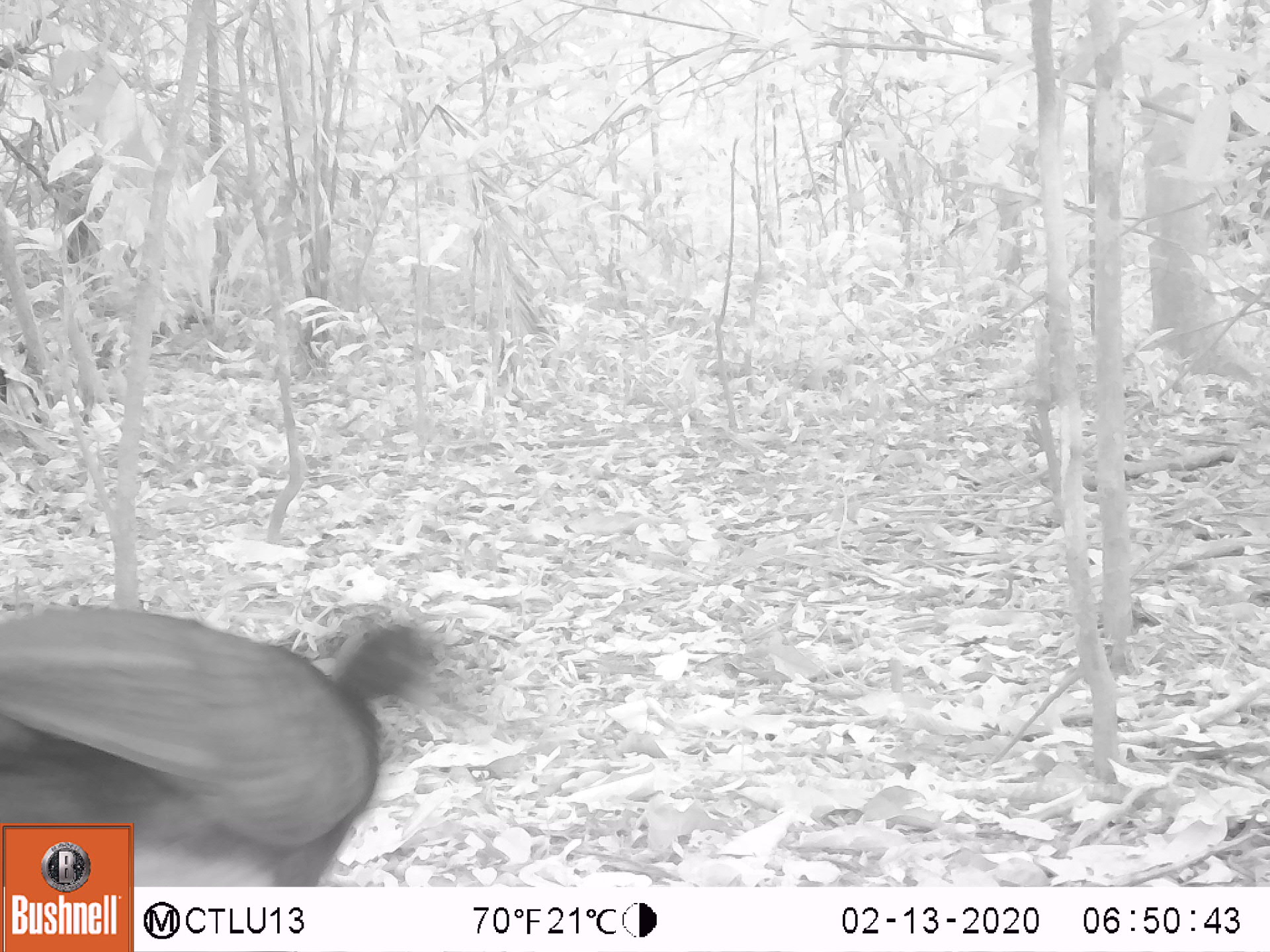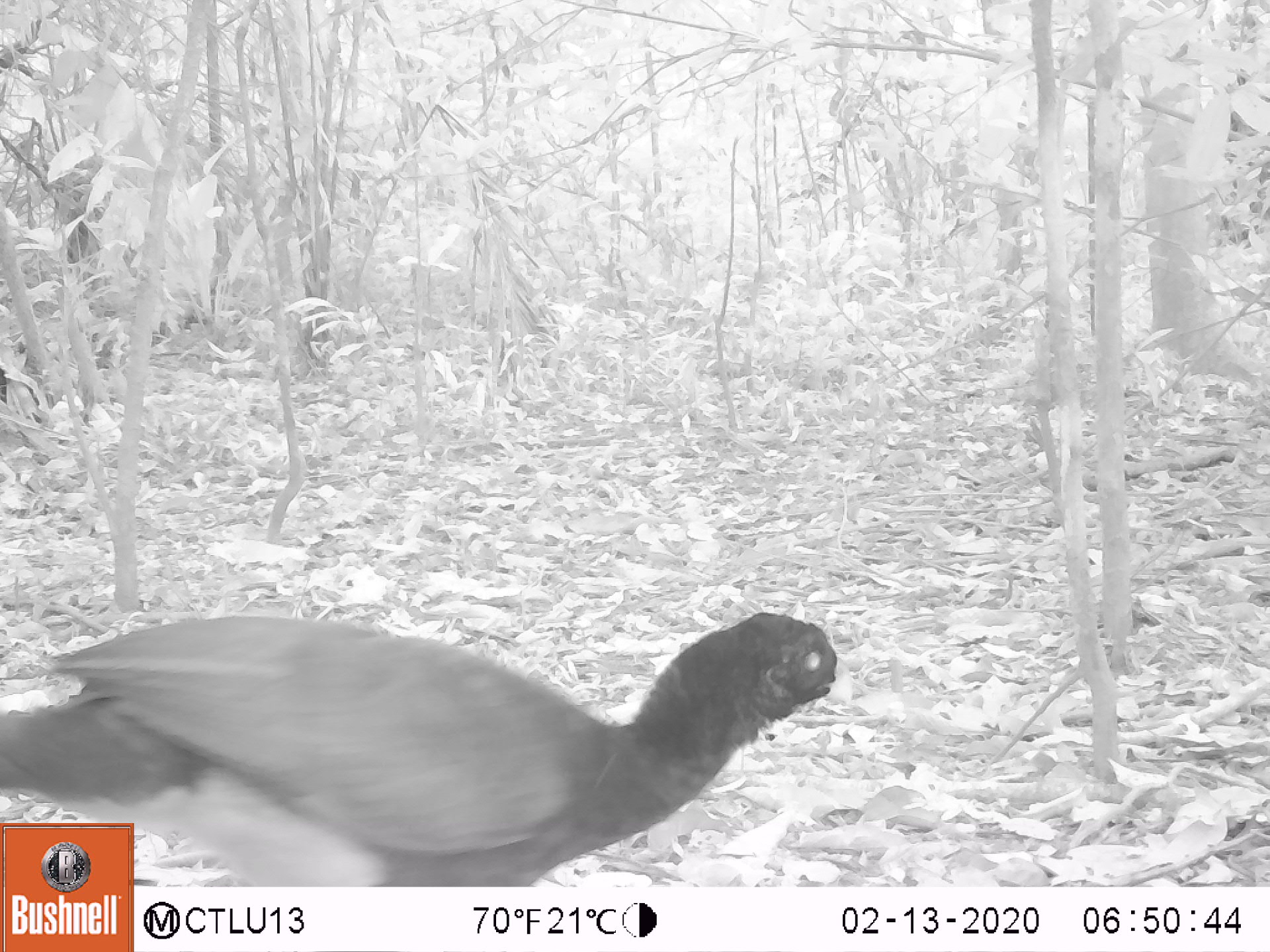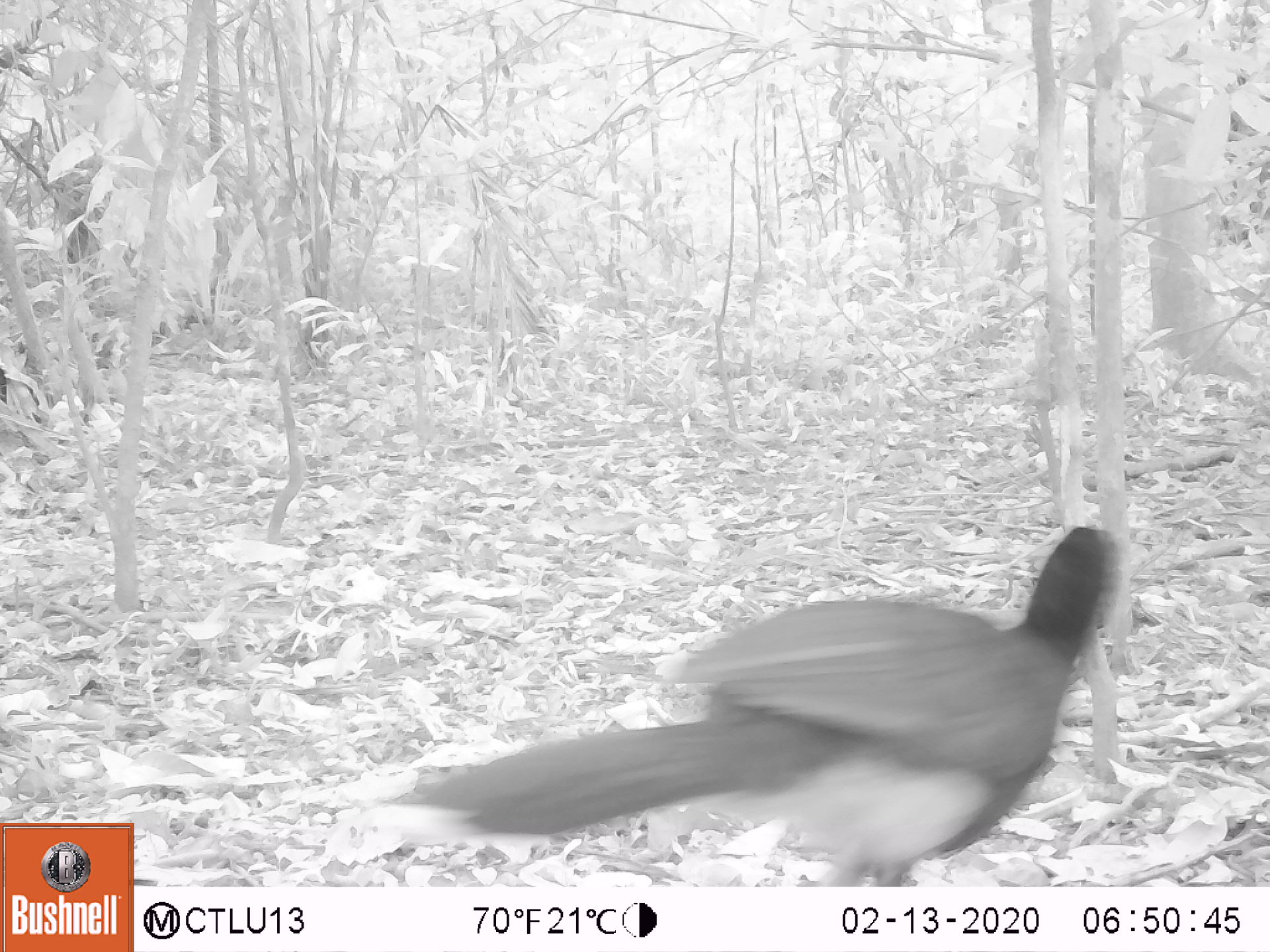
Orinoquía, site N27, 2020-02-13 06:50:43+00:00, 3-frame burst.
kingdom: Animalia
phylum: Chordata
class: Aves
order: Galliformes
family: Cracidae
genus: Mitu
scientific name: Mitu salvini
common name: salvin's currasow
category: salvins curassow